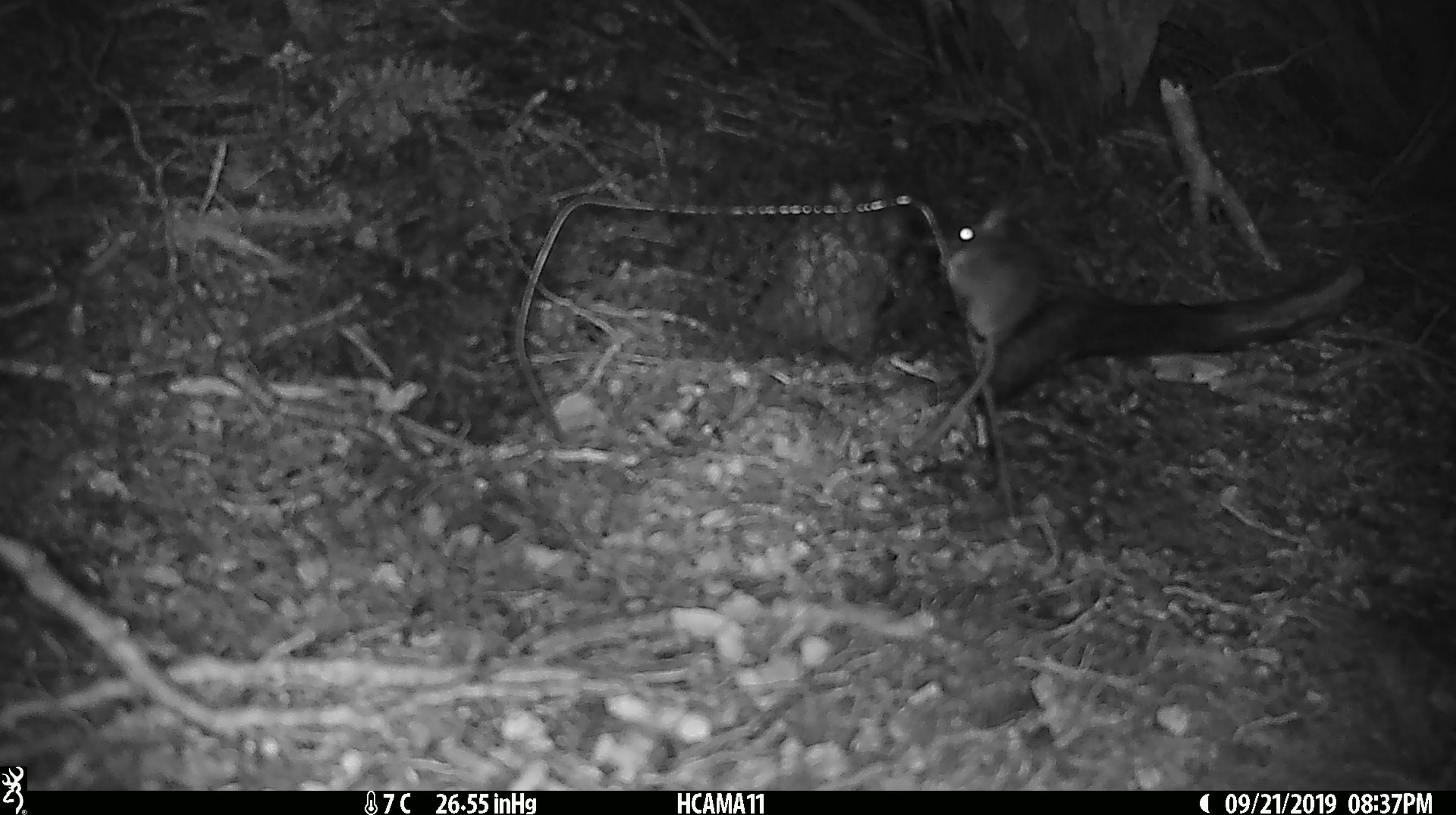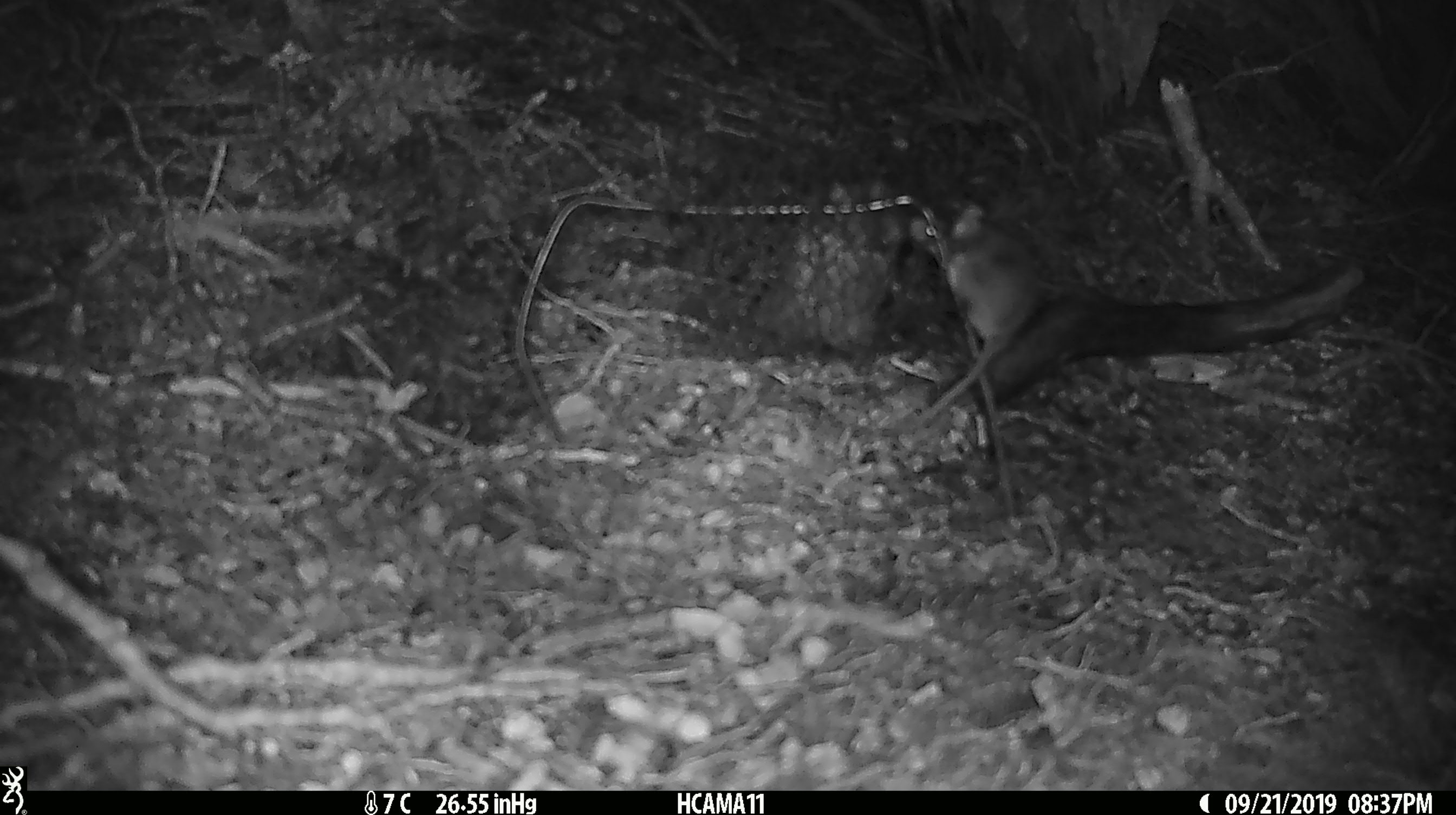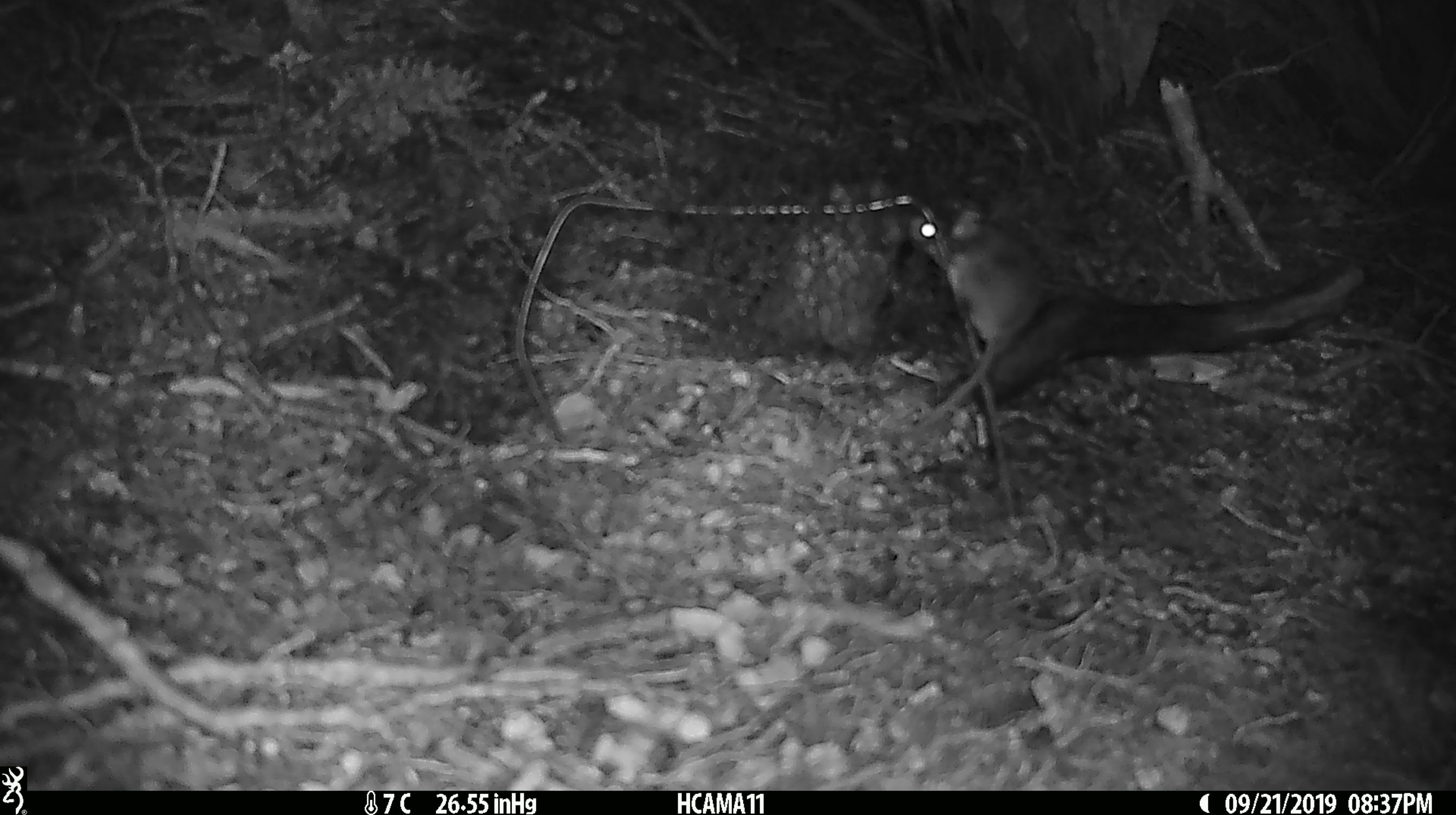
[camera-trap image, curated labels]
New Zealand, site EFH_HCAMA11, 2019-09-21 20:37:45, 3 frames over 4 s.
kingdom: Animalia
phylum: Chordata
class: Mammalia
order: Rodentia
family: Muridae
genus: Mus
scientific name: Mus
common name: mouse